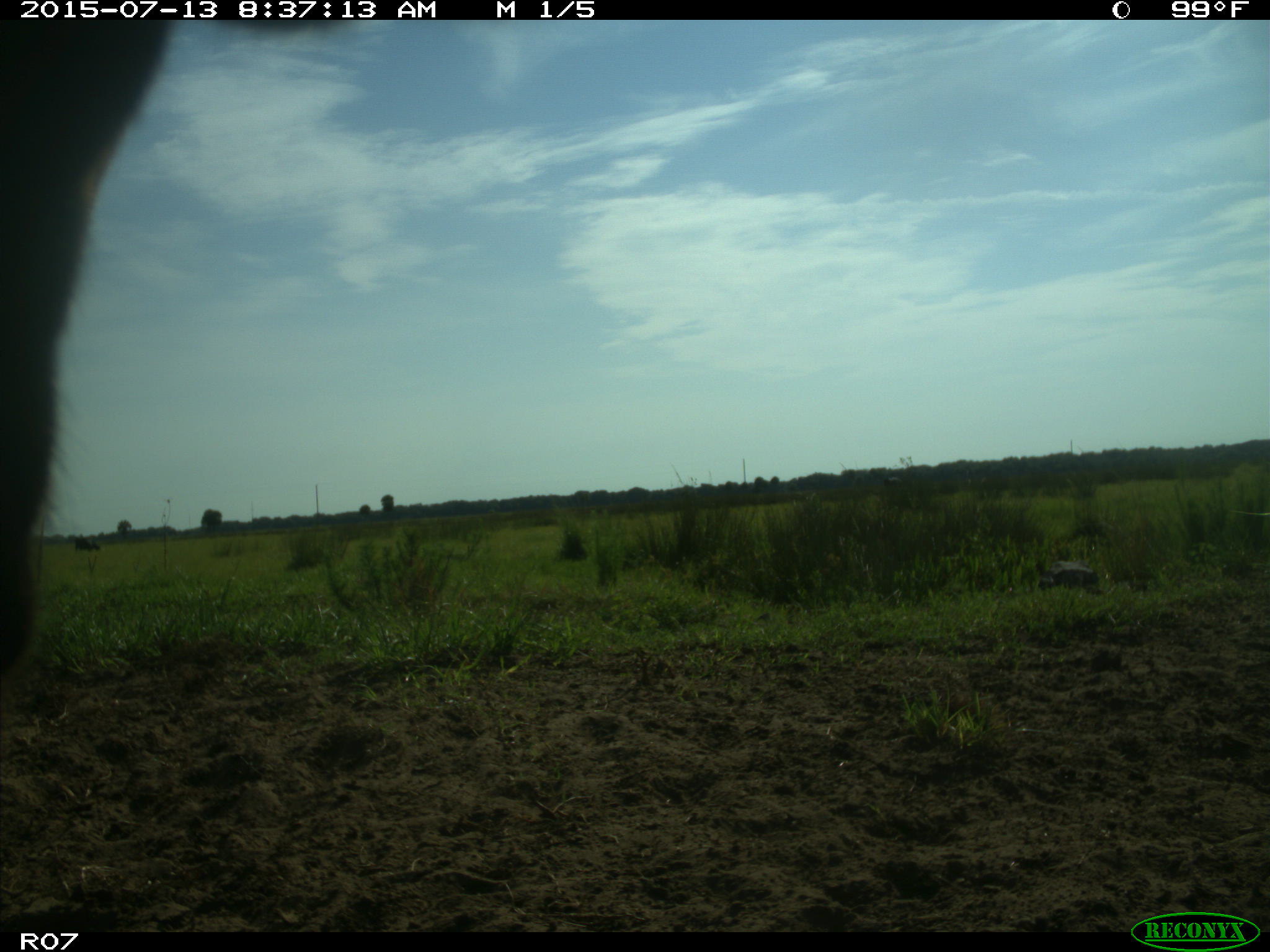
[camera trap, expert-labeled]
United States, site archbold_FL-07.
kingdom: Animalia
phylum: Chordata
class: Mammalia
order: Artiodactyla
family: Bovidae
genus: Bos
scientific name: Bos taurus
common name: domestic cow